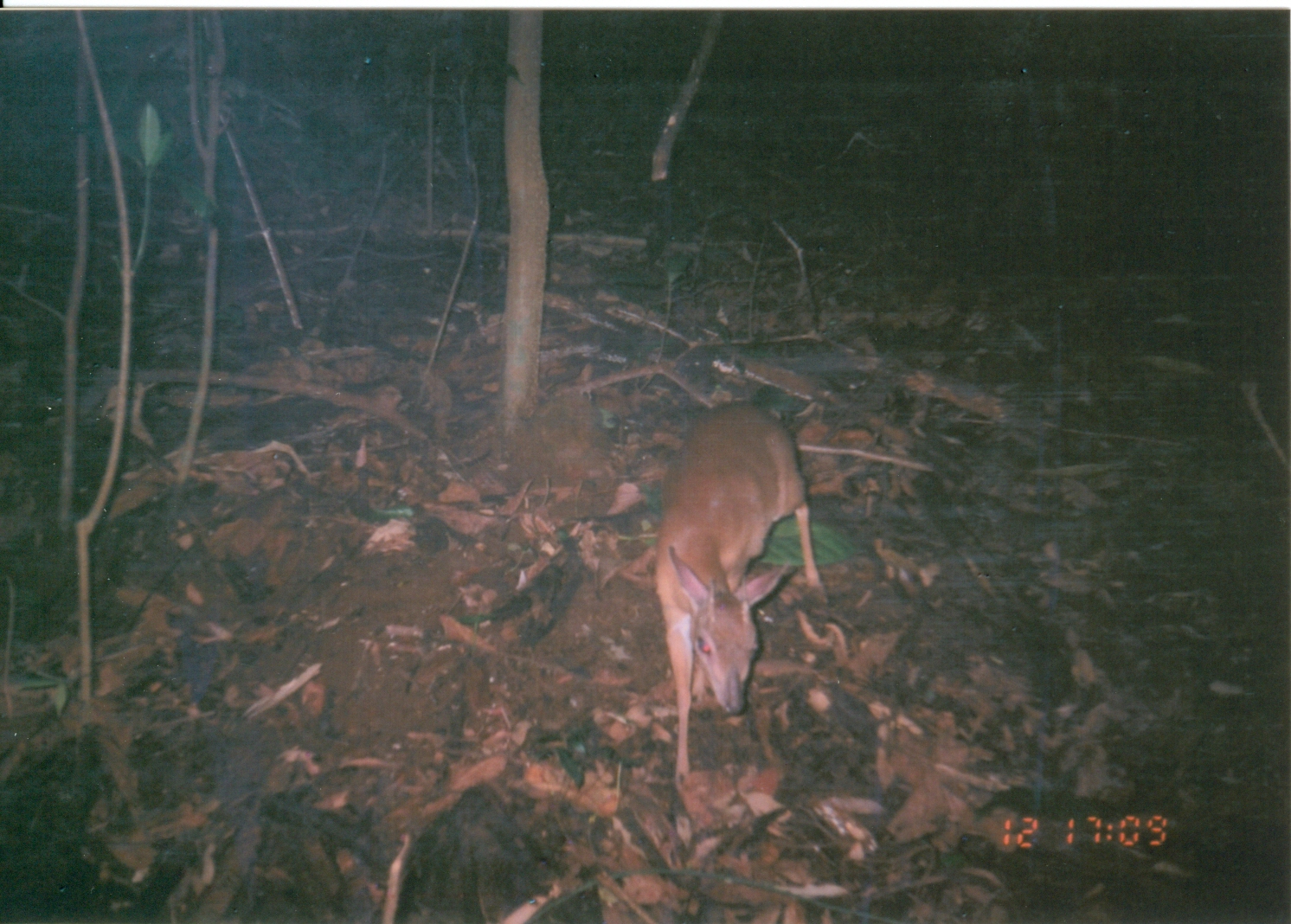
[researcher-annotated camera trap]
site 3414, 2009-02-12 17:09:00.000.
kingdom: Animalia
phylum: Chordata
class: Mammalia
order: Artiodactyla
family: Bovidae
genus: Nesotragus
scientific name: Nesotragus moschatus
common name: suni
Nesotragus moschatus (suni), count 1.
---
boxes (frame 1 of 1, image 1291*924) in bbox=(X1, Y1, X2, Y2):
nesotragus moschatus: bbox=(649, 394, 829, 793)